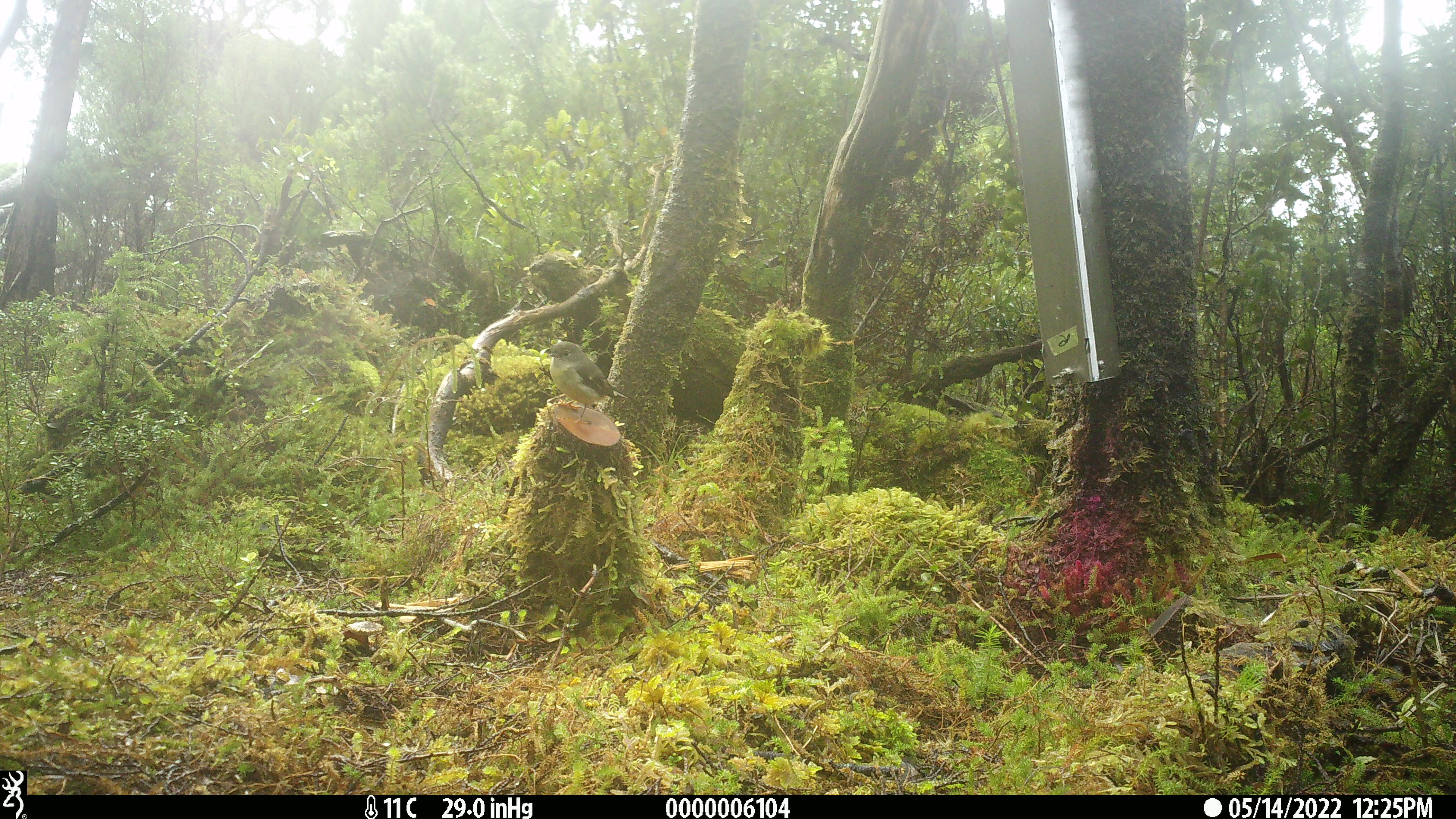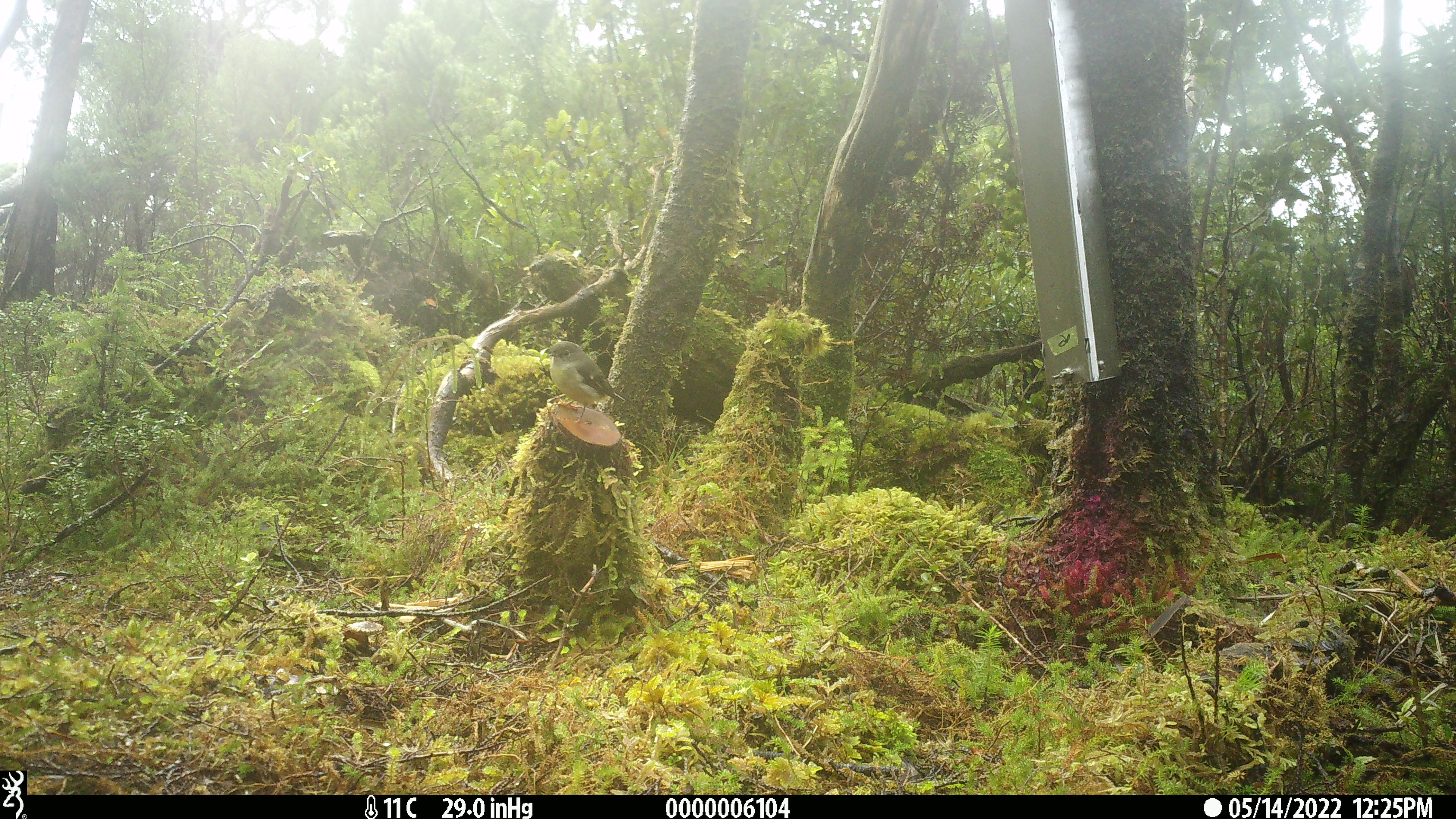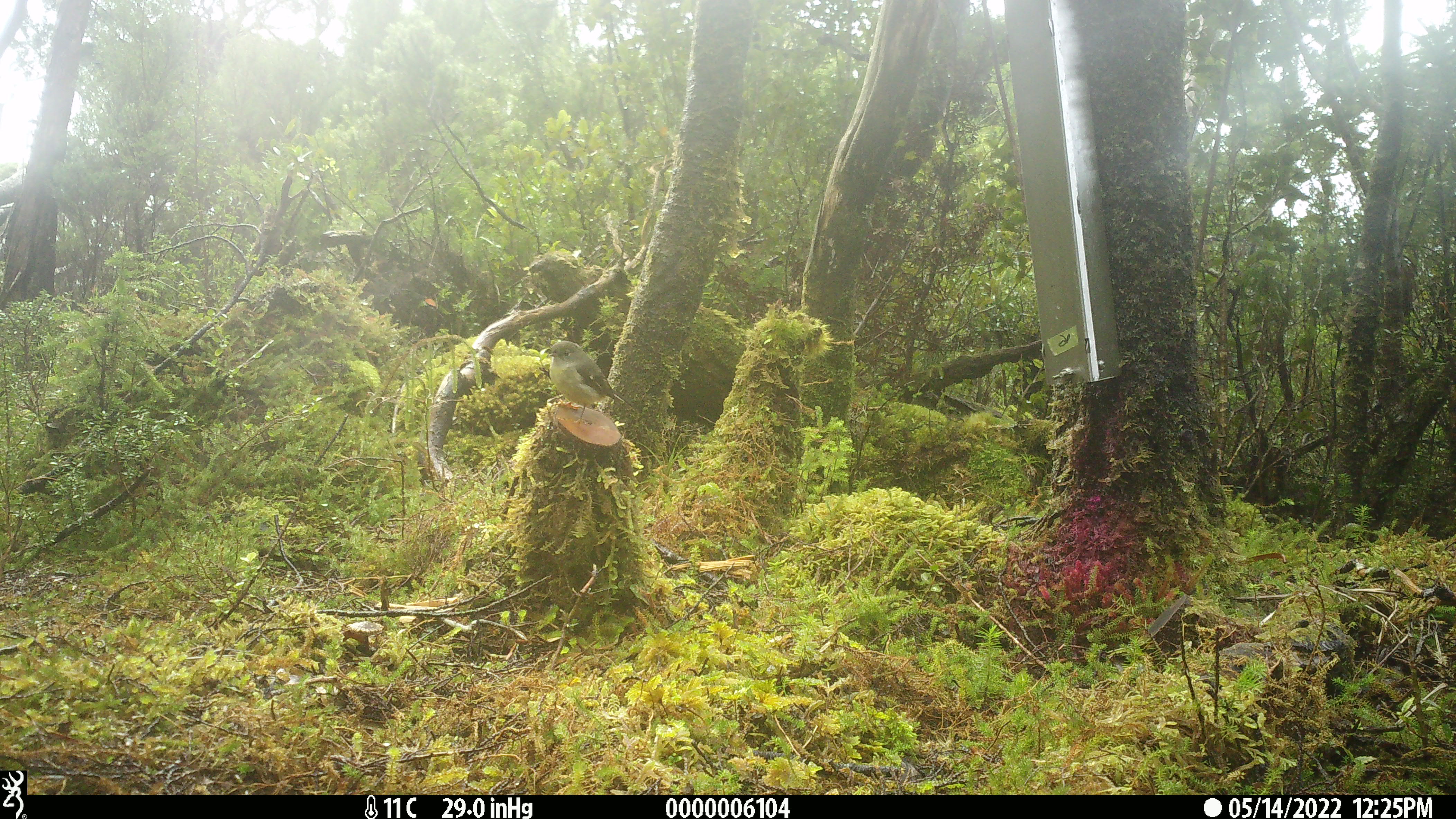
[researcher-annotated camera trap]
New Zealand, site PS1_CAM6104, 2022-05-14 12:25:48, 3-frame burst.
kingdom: Animalia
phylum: Chordata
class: Aves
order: Passeriformes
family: Petroicidae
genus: Petroica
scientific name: Petroica macrocephala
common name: tomtit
Tomtit (Petroica macrocephala).